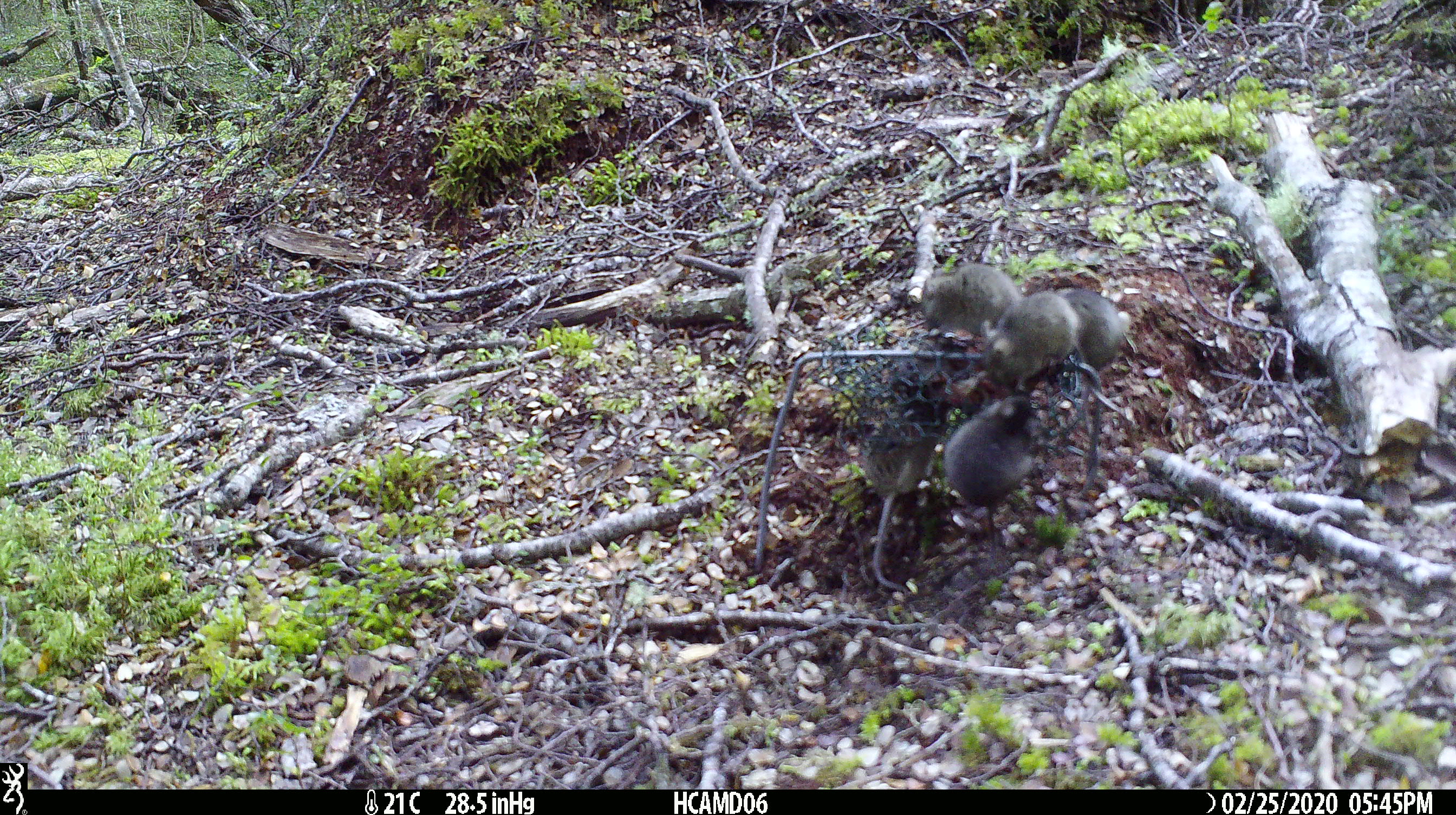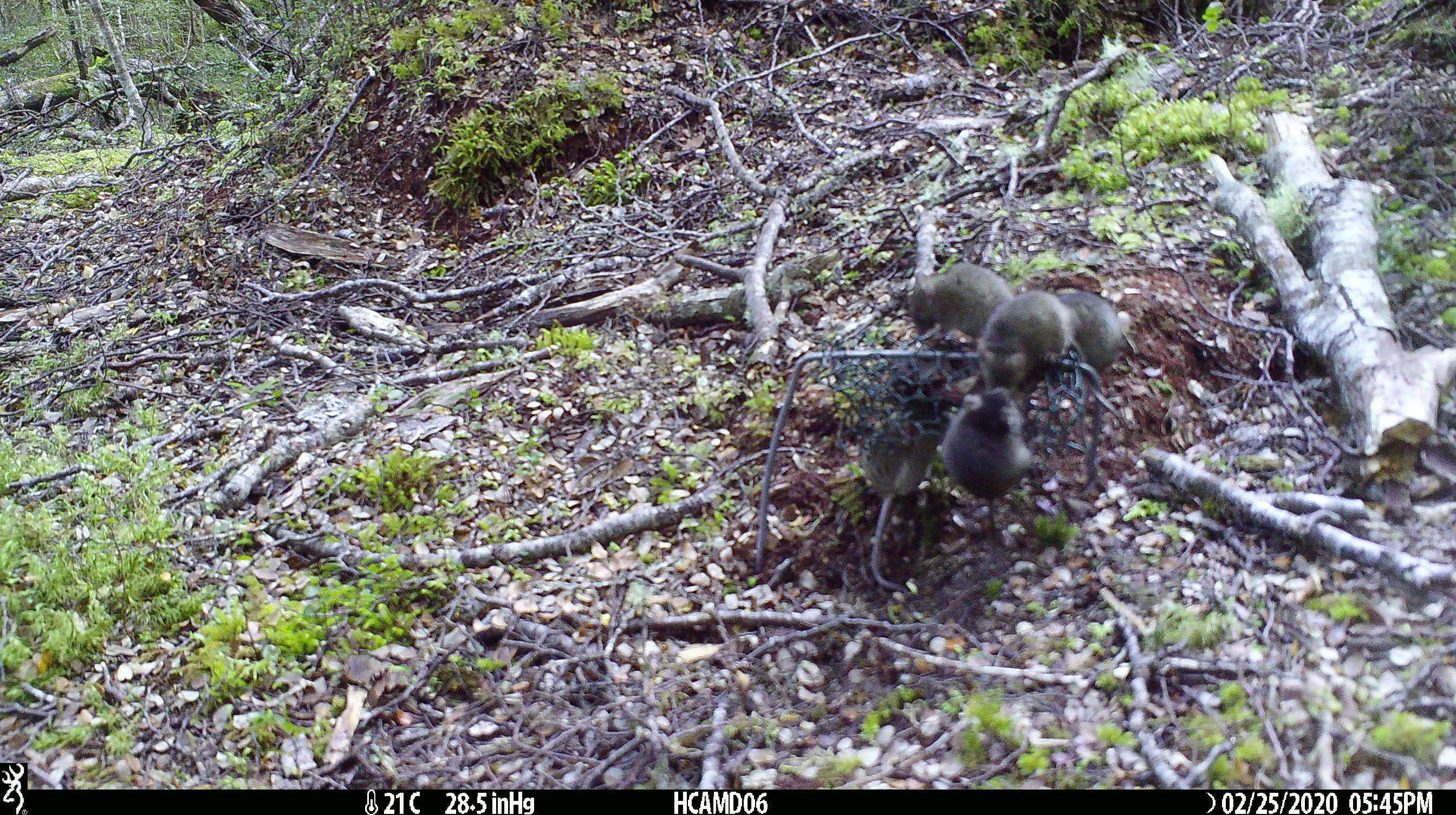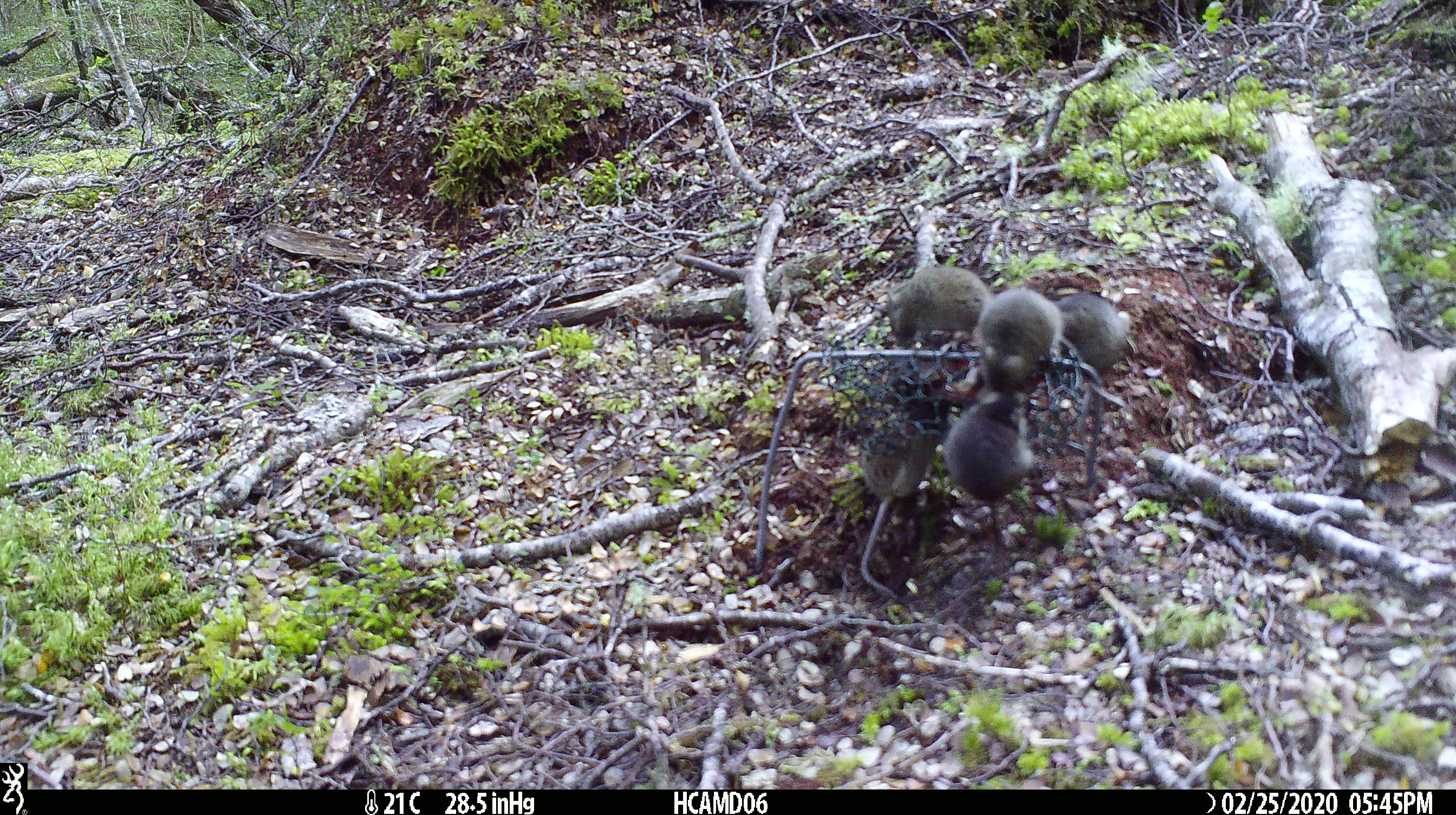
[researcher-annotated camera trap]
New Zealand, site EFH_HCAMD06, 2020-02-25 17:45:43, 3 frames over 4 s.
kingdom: Animalia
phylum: Chordata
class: Mammalia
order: Rodentia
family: Muridae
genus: Mus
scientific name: Mus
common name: mouse